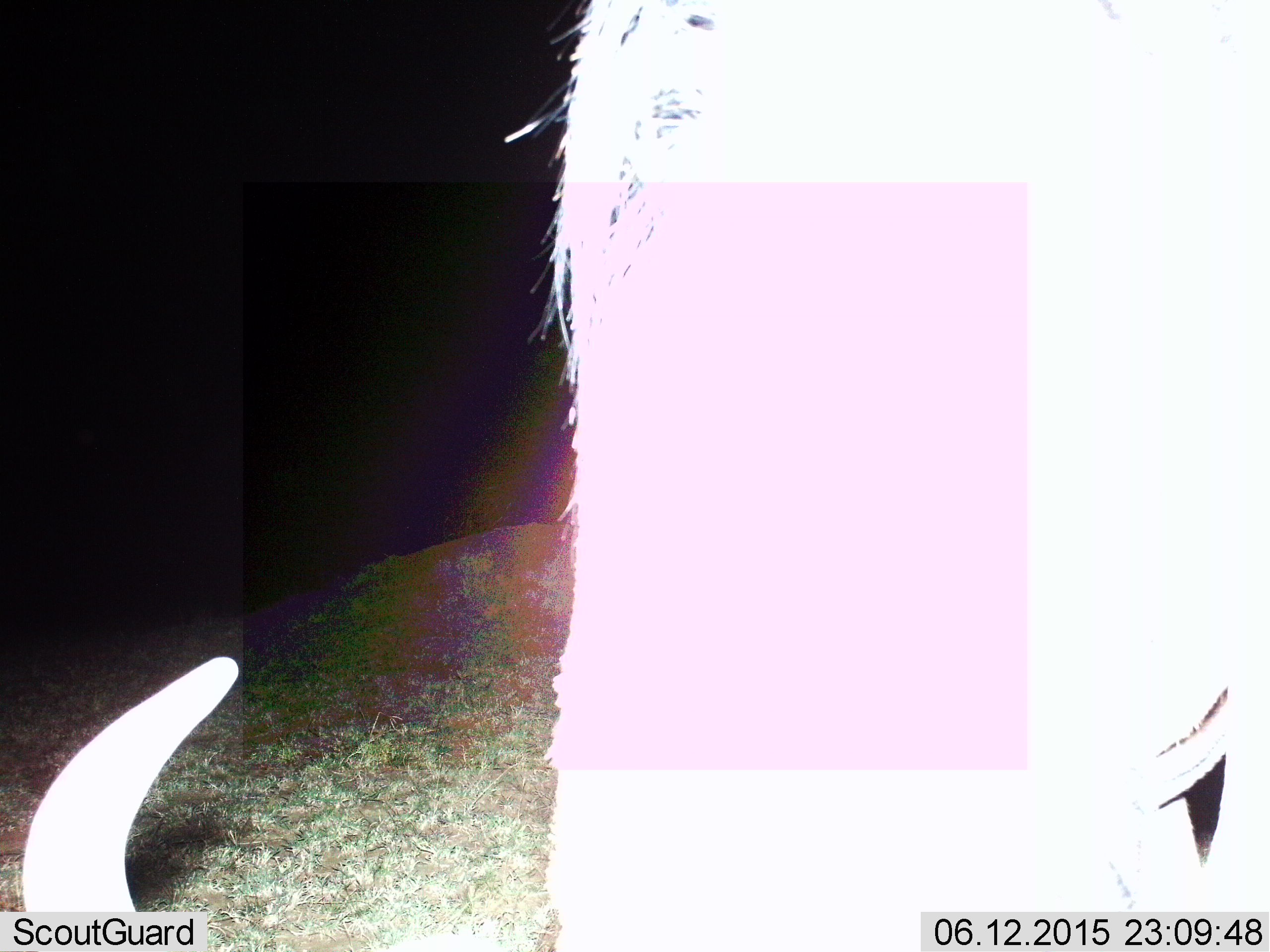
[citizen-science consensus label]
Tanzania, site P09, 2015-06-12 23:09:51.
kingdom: Animalia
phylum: Chordata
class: Mammalia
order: Artiodactyla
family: Bovidae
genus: Connochaetes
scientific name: Connochaetes taurinus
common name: blue wildebeest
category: wildebeest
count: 1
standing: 30%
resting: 10%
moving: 10%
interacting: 0%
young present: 0%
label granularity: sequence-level